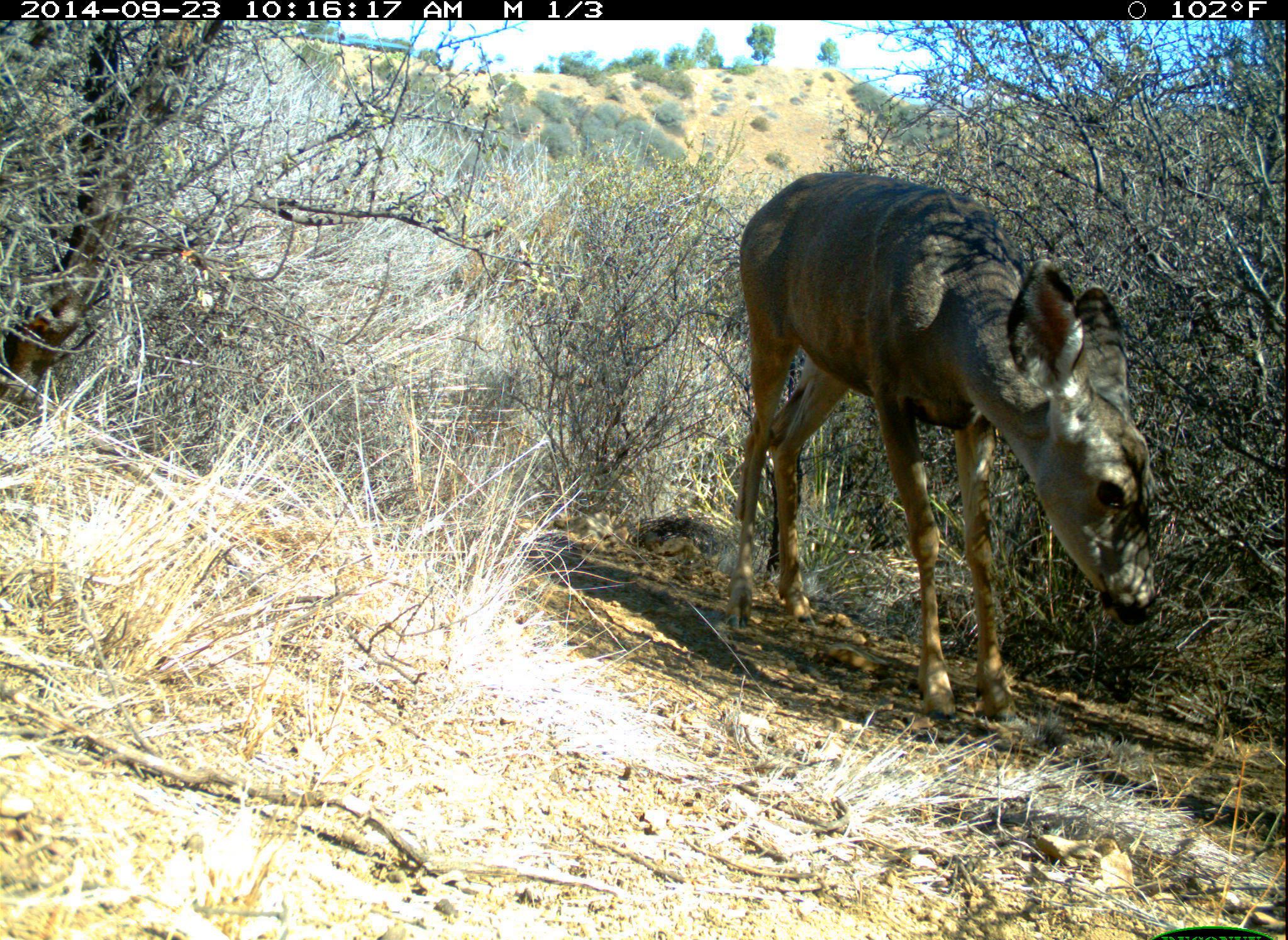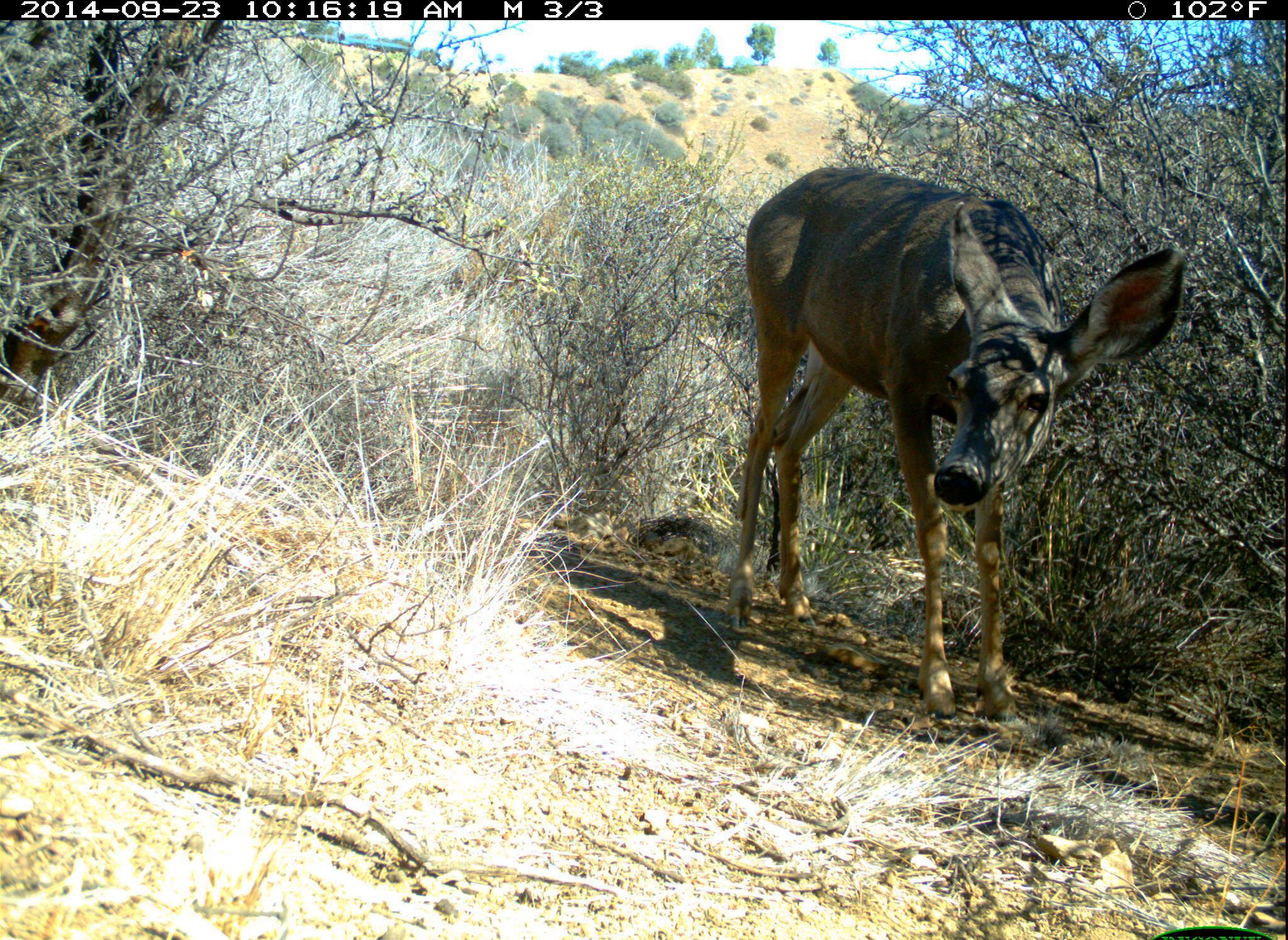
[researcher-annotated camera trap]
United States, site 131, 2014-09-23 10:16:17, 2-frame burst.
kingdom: Animalia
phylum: Chordata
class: Mammalia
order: Artiodactyla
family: Cervidae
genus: Odocoileus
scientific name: Odocoileus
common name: deer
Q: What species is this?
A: Deer (Odocoileus).